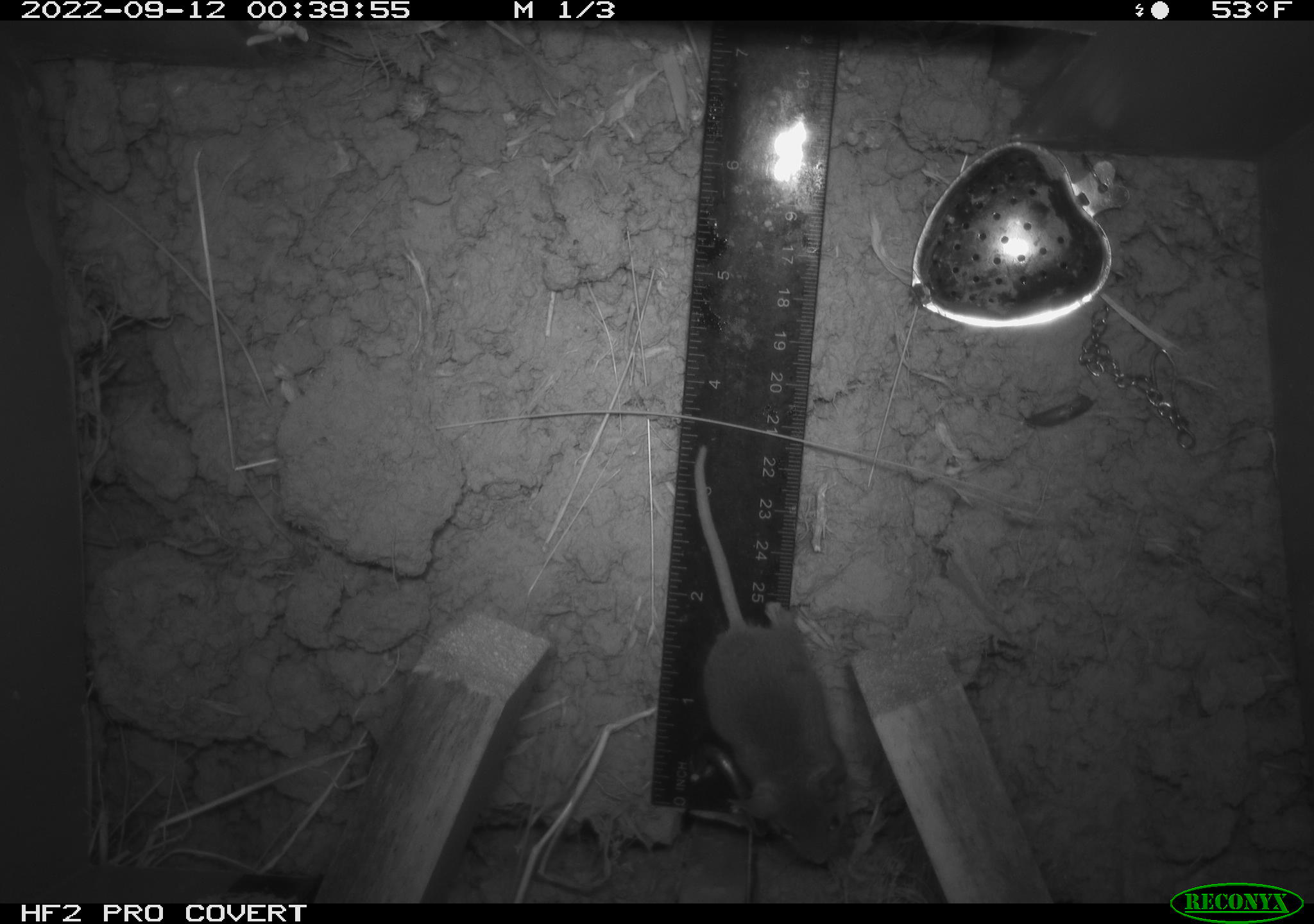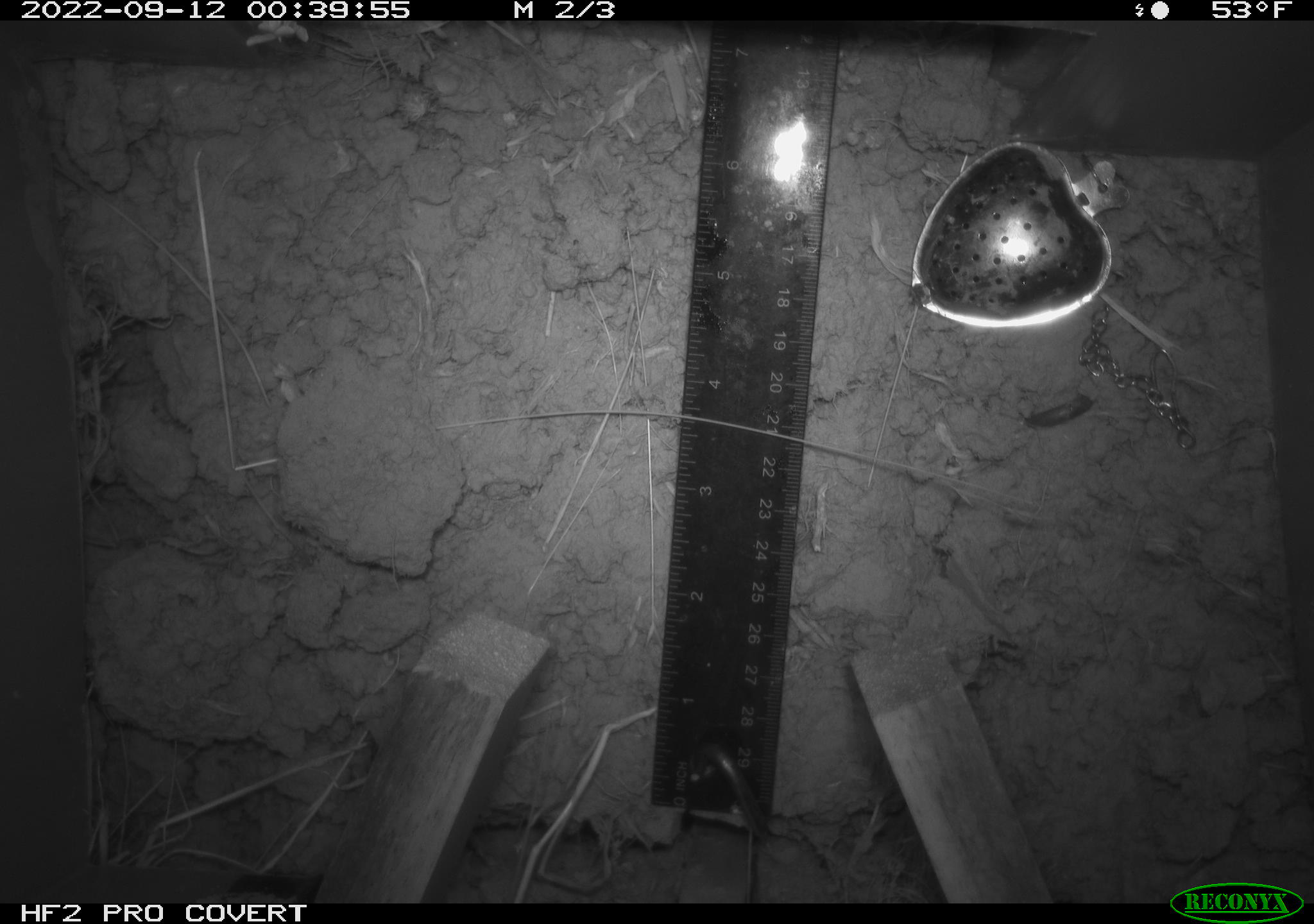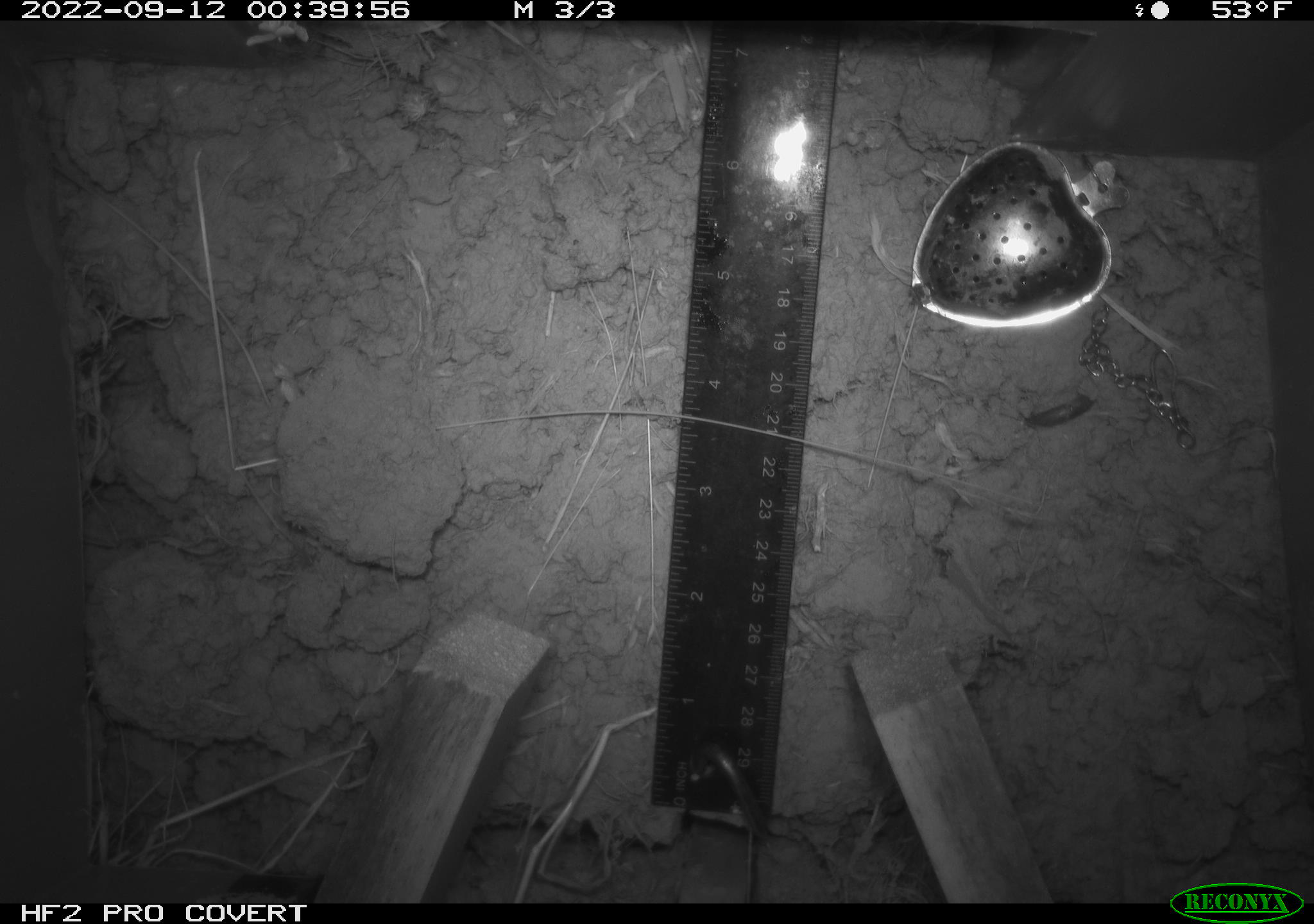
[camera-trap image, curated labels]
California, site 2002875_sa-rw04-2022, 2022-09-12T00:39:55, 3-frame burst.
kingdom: Animalia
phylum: Chordata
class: Mammalia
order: Rodentia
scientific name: Rodentia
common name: mouse species